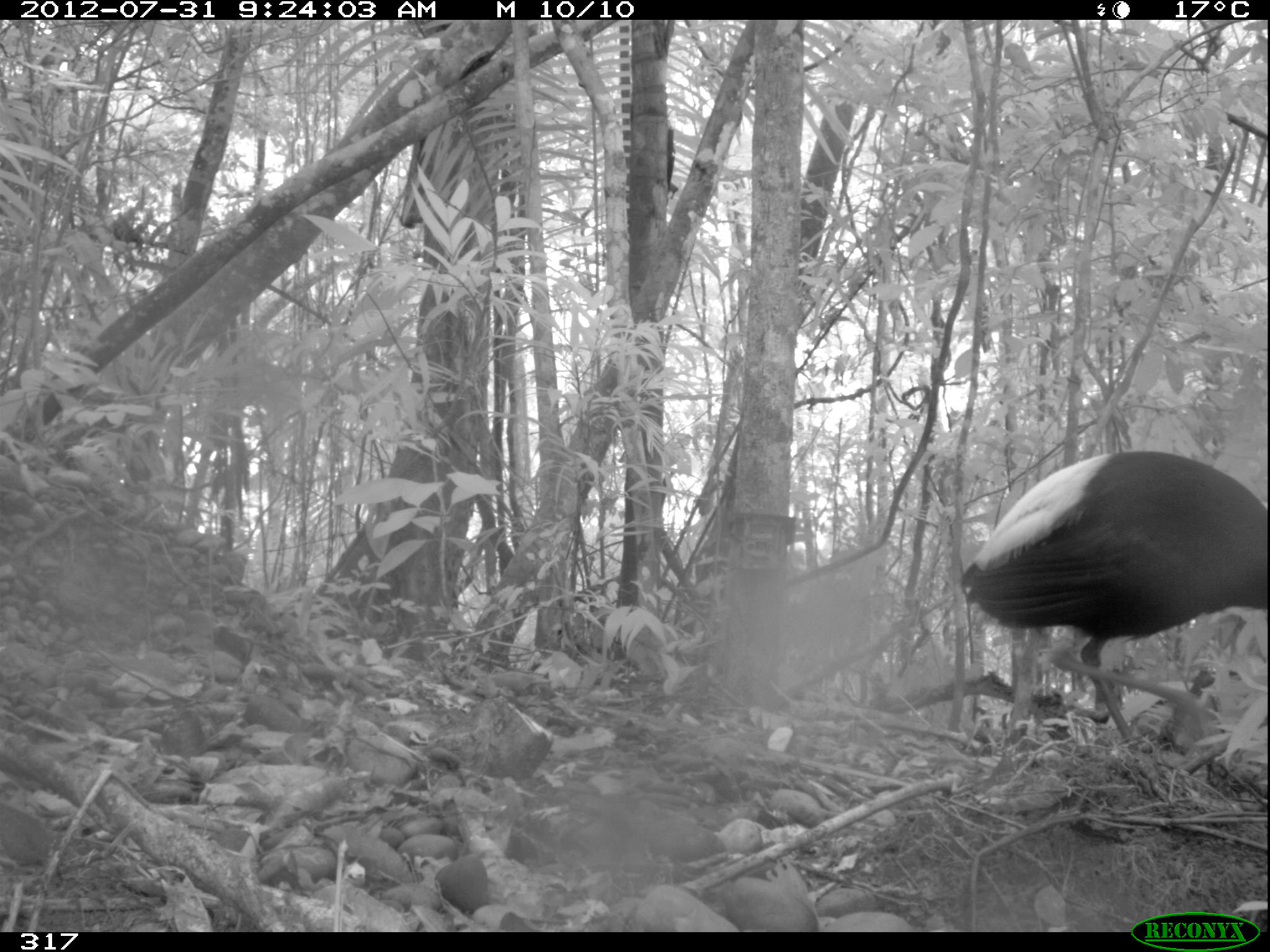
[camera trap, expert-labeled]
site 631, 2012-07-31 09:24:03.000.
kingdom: Animalia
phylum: Chordata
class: Aves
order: Gruiformes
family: Psophiidae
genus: Psophia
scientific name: Psophia leucoptera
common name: pale-winged trumpeter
Psophia leucoptera (pale-winged trumpeter).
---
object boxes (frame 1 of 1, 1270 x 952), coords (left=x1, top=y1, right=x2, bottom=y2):
psophia leucoptera: (left=959, top=449, right=1267, bottom=760)